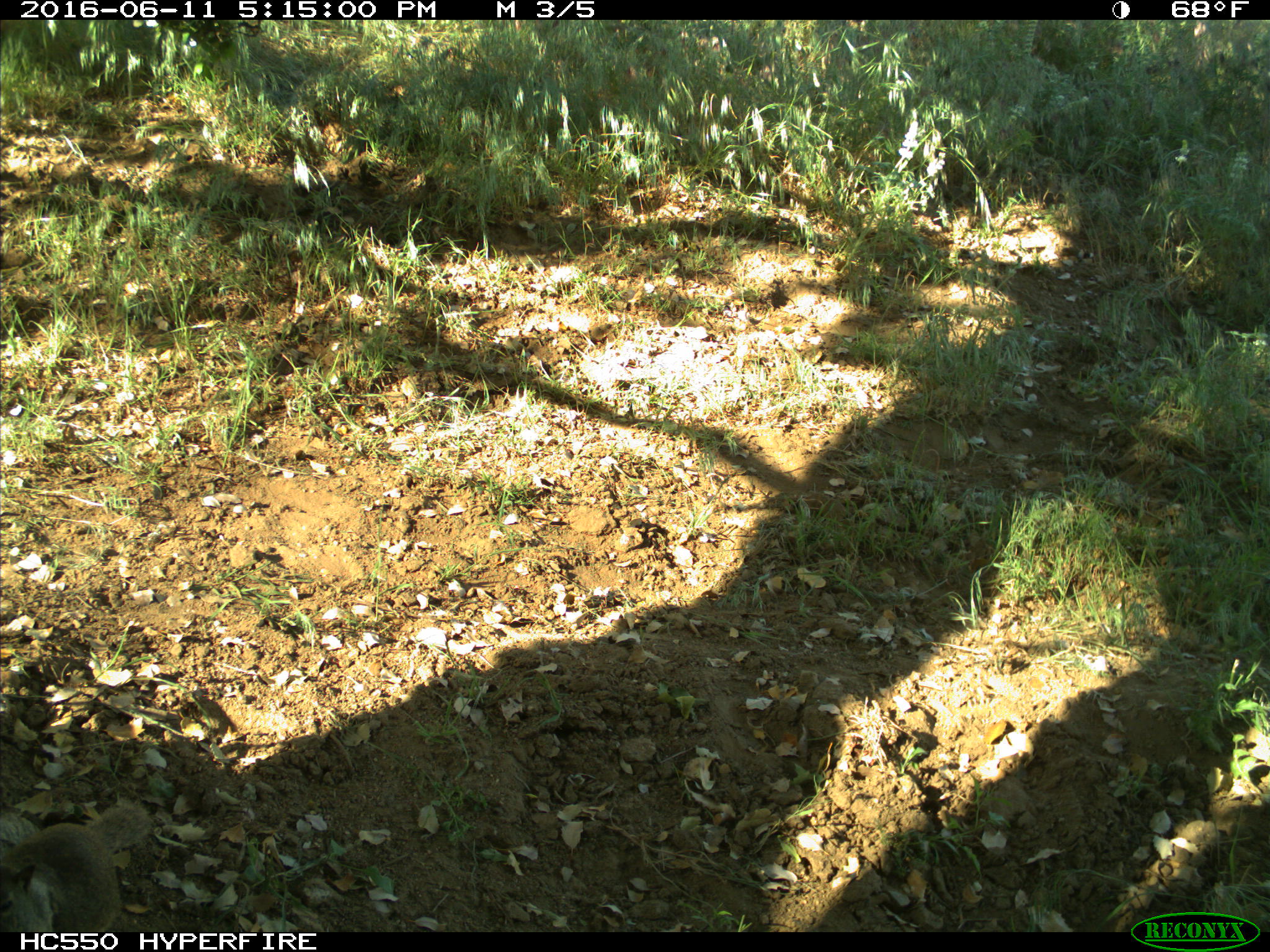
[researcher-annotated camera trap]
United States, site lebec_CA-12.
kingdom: Animalia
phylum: Chordata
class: Mammalia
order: Rodentia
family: Sciuridae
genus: Otospermophilus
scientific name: Otospermophilus beecheyi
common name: california ground squirrel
Otospermophilus beecheyi (california ground squirrel).